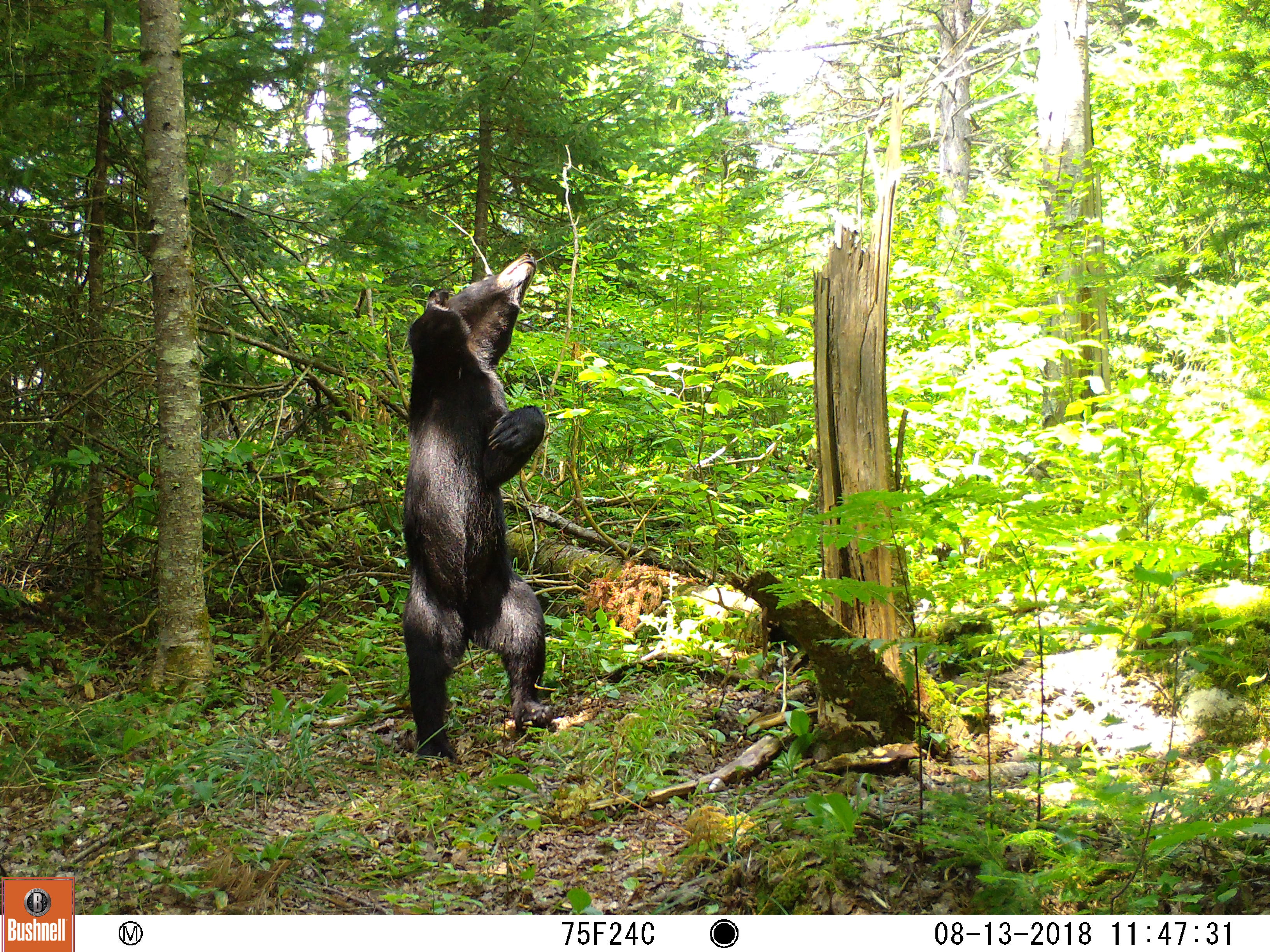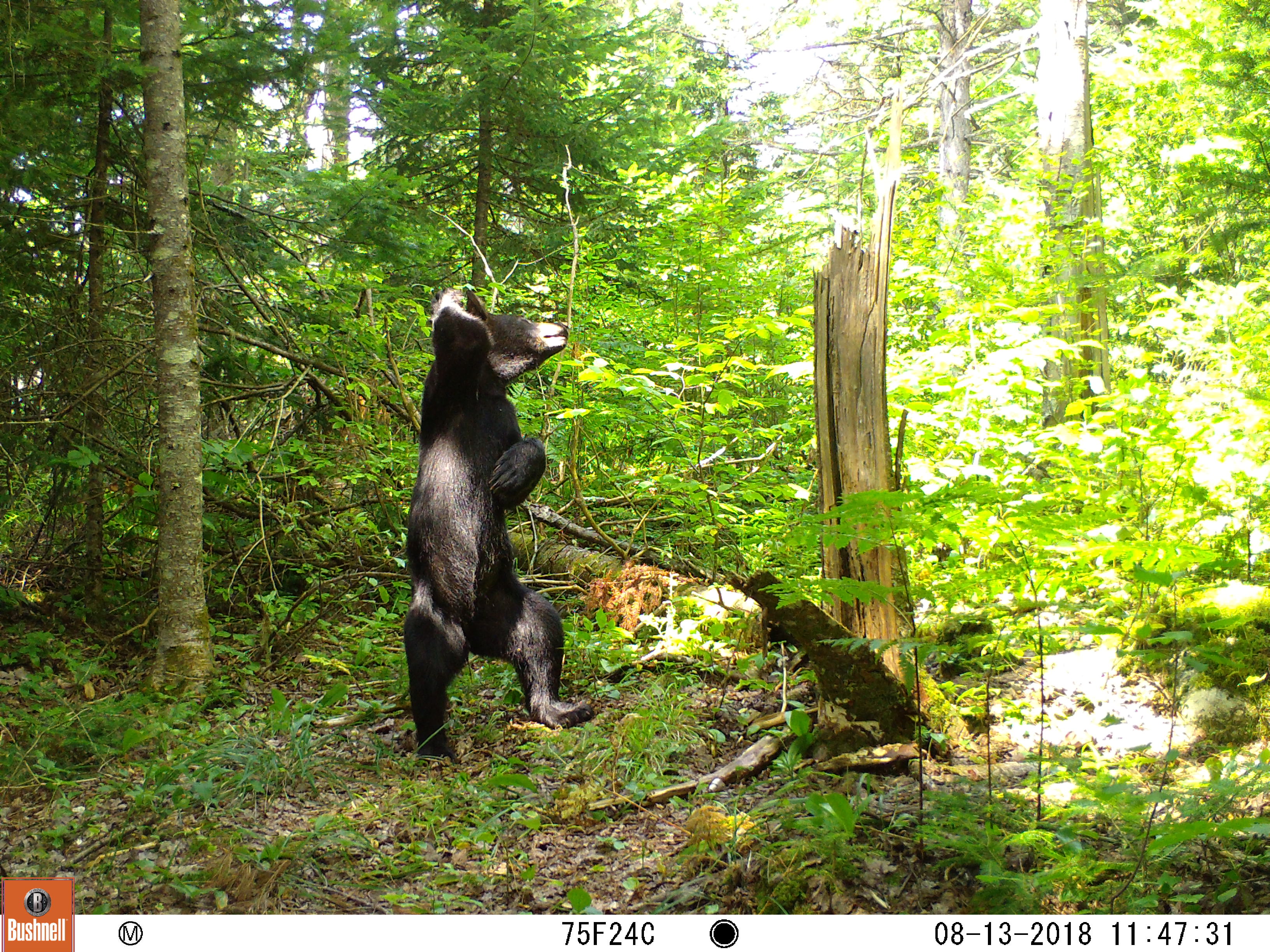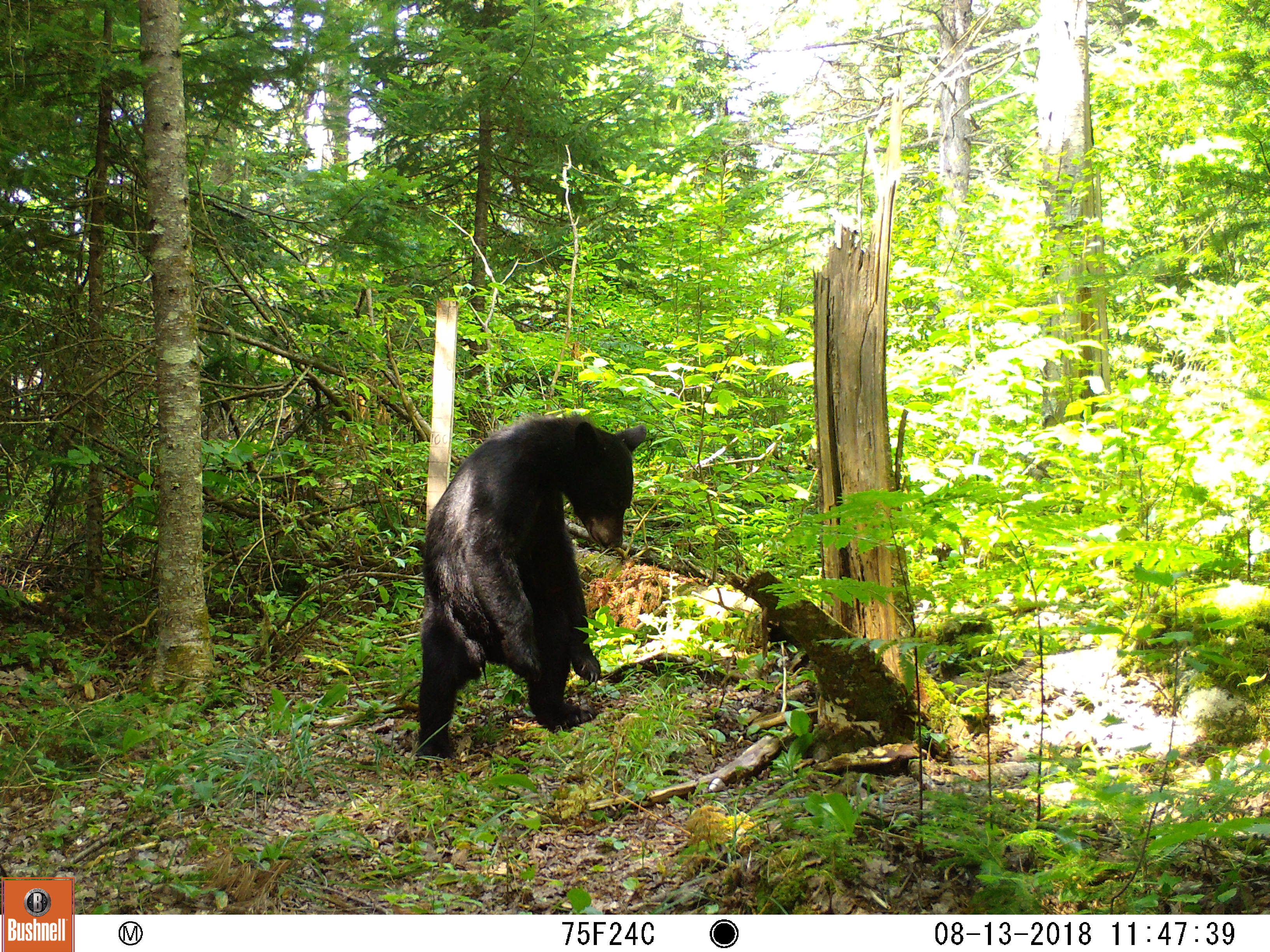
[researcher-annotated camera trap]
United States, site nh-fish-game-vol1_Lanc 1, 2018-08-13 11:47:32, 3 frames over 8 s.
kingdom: Animalia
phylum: Chordata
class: Mammalia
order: Carnivora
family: Ursidae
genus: Ursus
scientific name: Ursus americanus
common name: black bear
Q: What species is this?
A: Black bear (Ursus americanus).